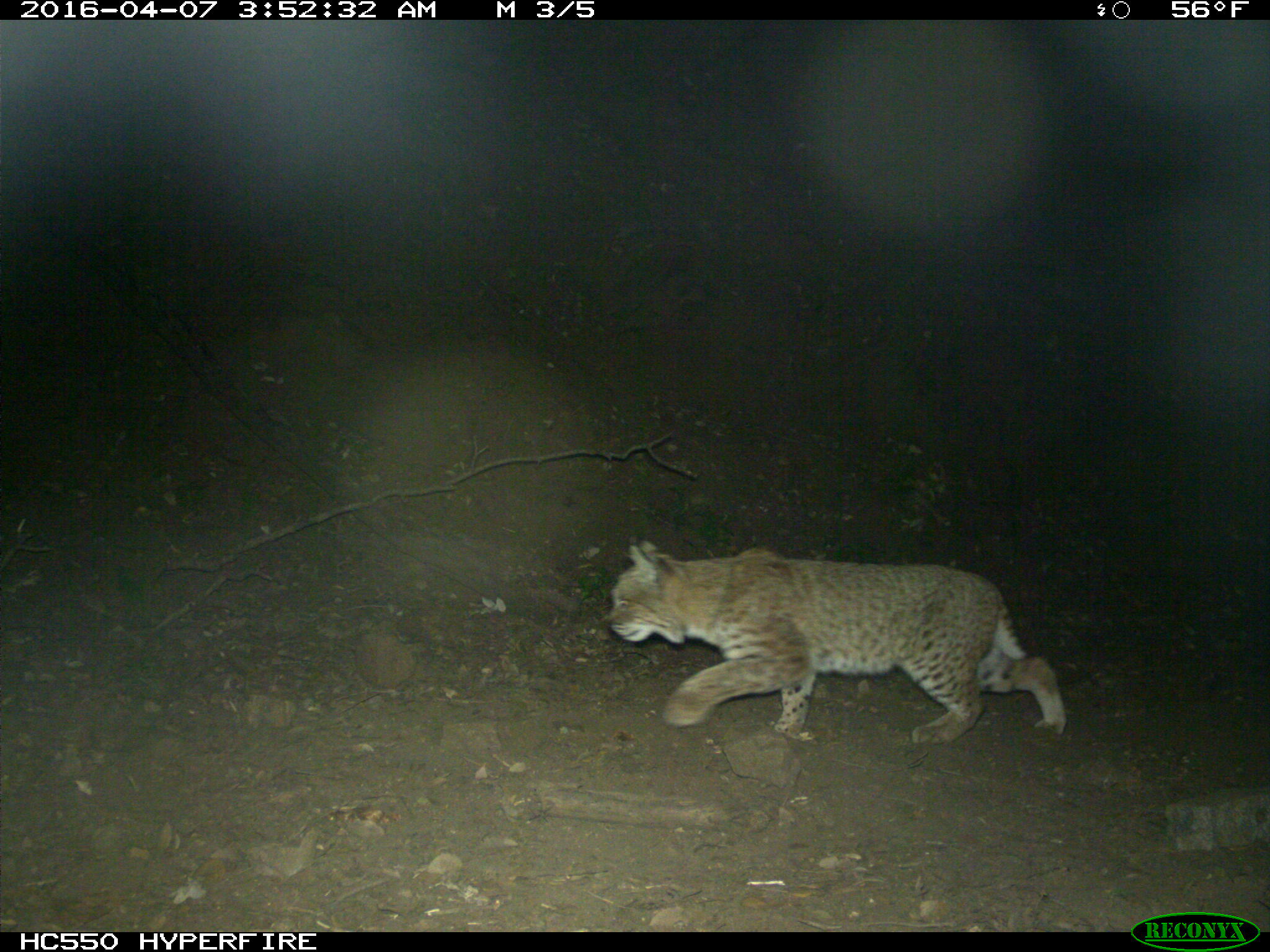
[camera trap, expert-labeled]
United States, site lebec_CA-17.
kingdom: Animalia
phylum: Chordata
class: Mammalia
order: Carnivora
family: Felidae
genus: Lynx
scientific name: Lynx rufus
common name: bobcat